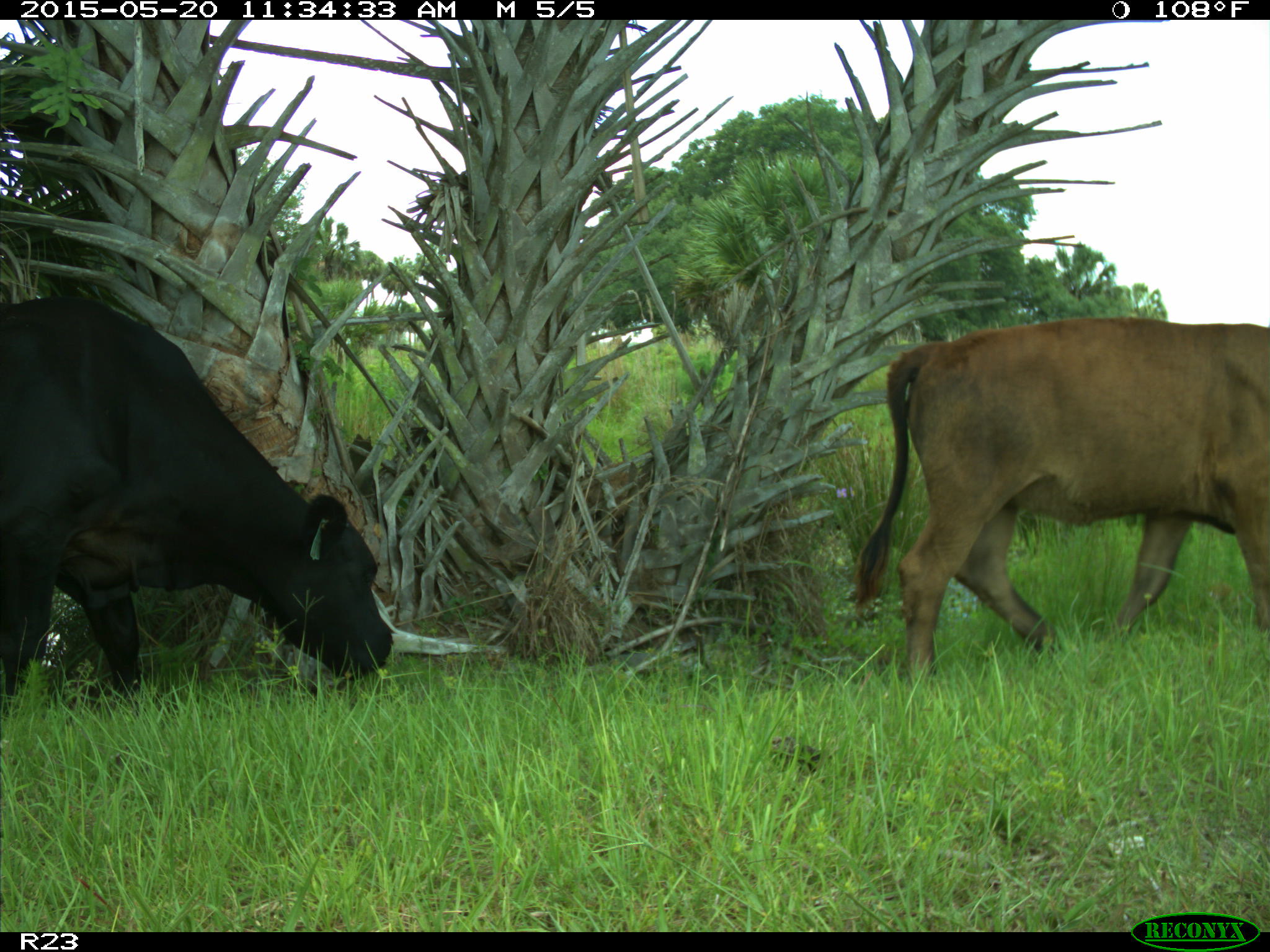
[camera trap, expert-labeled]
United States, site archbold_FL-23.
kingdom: Animalia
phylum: Chordata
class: Mammalia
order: Artiodactyla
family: Suidae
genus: Sus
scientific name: Sus scrofa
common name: wild boar